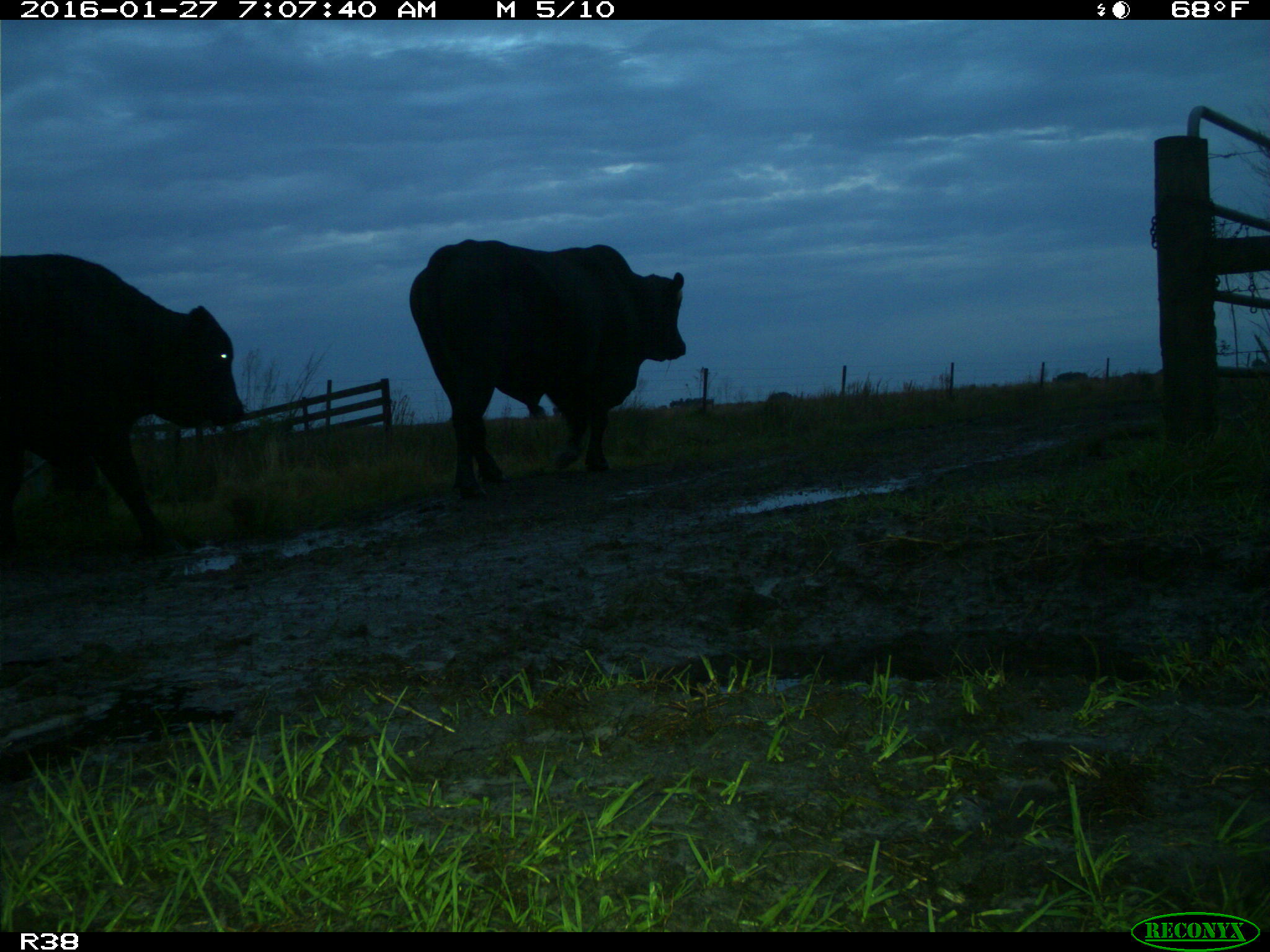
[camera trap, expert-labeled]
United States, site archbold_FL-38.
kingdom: Animalia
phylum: Chordata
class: Mammalia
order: Artiodactyla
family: Bovidae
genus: Bos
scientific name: Bos taurus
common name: domestic cow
Bos taurus (domestic cow).